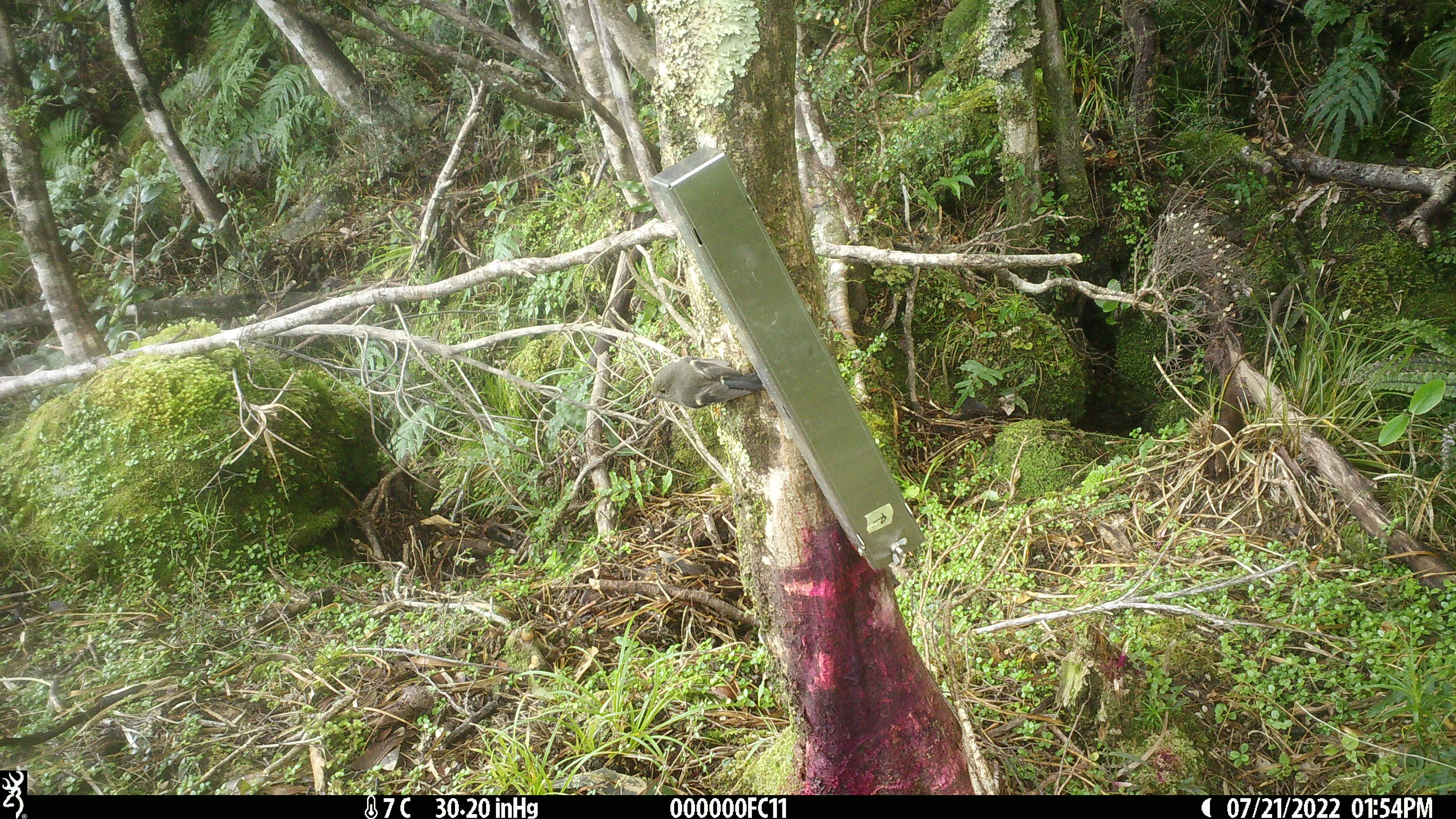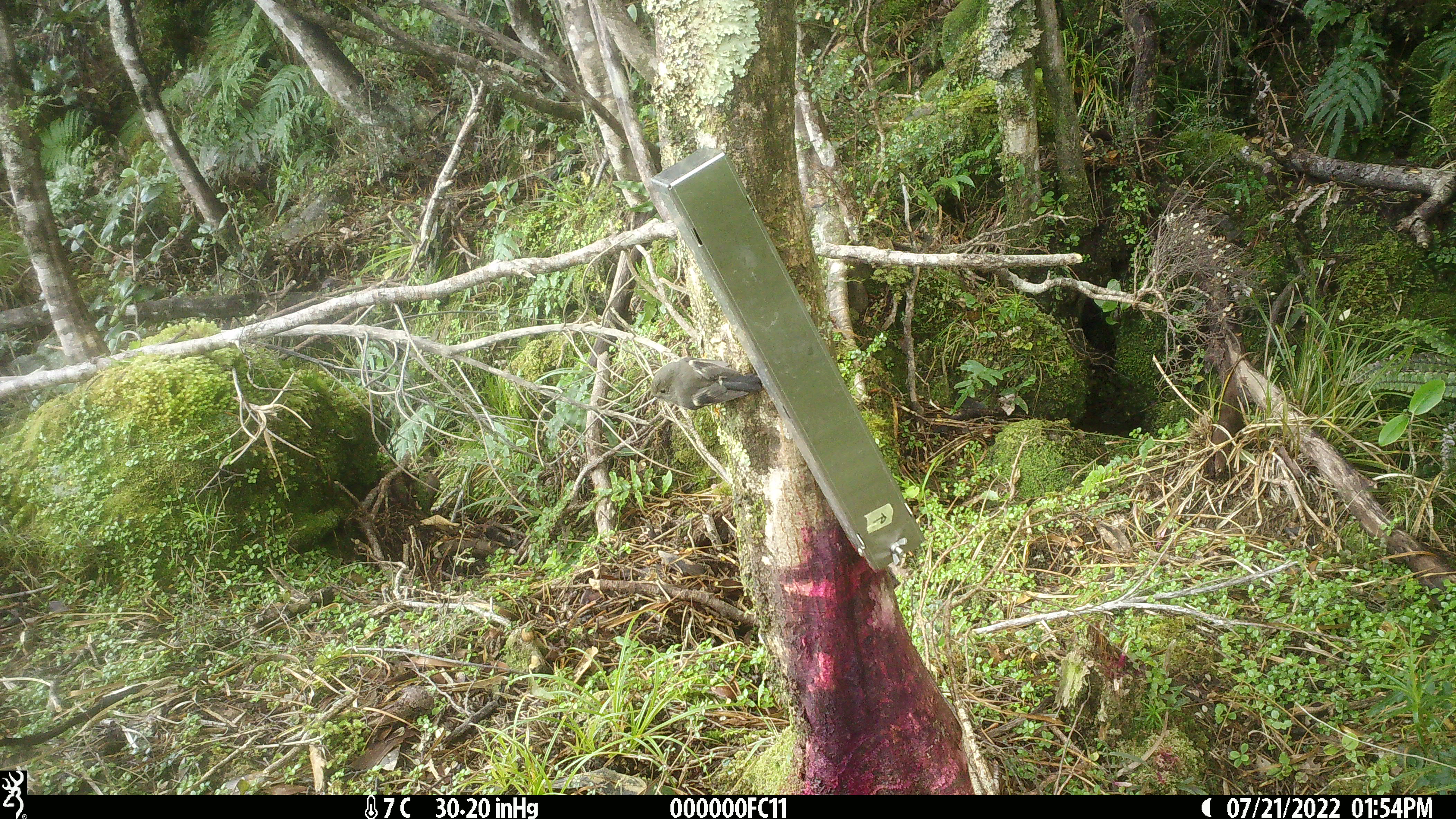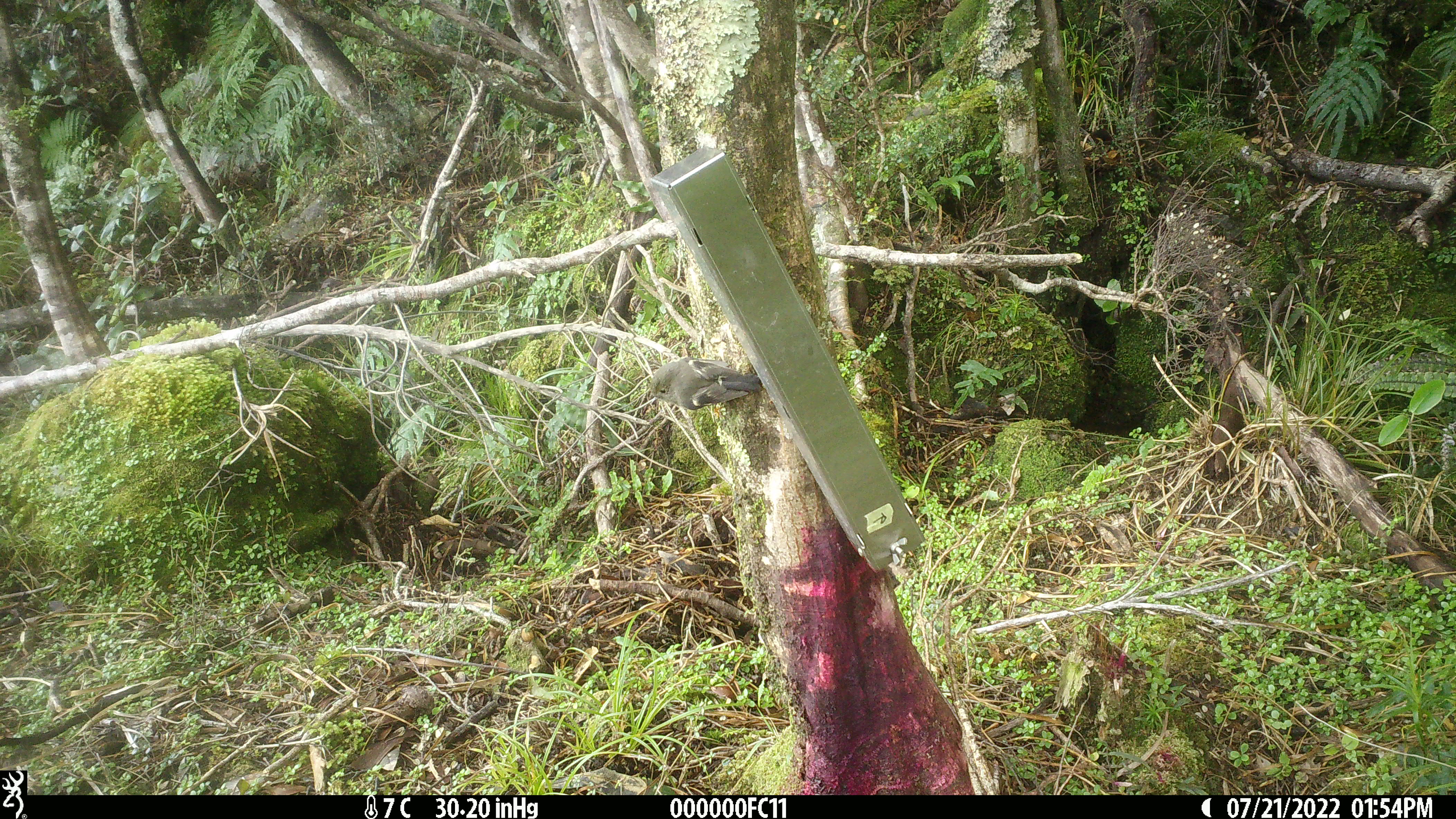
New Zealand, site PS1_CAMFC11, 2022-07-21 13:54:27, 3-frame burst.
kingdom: Animalia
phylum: Chordata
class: Aves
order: Passeriformes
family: Petroicidae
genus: Petroica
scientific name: Petroica macrocephala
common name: tomtit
Tomtit (Petroica macrocephala).